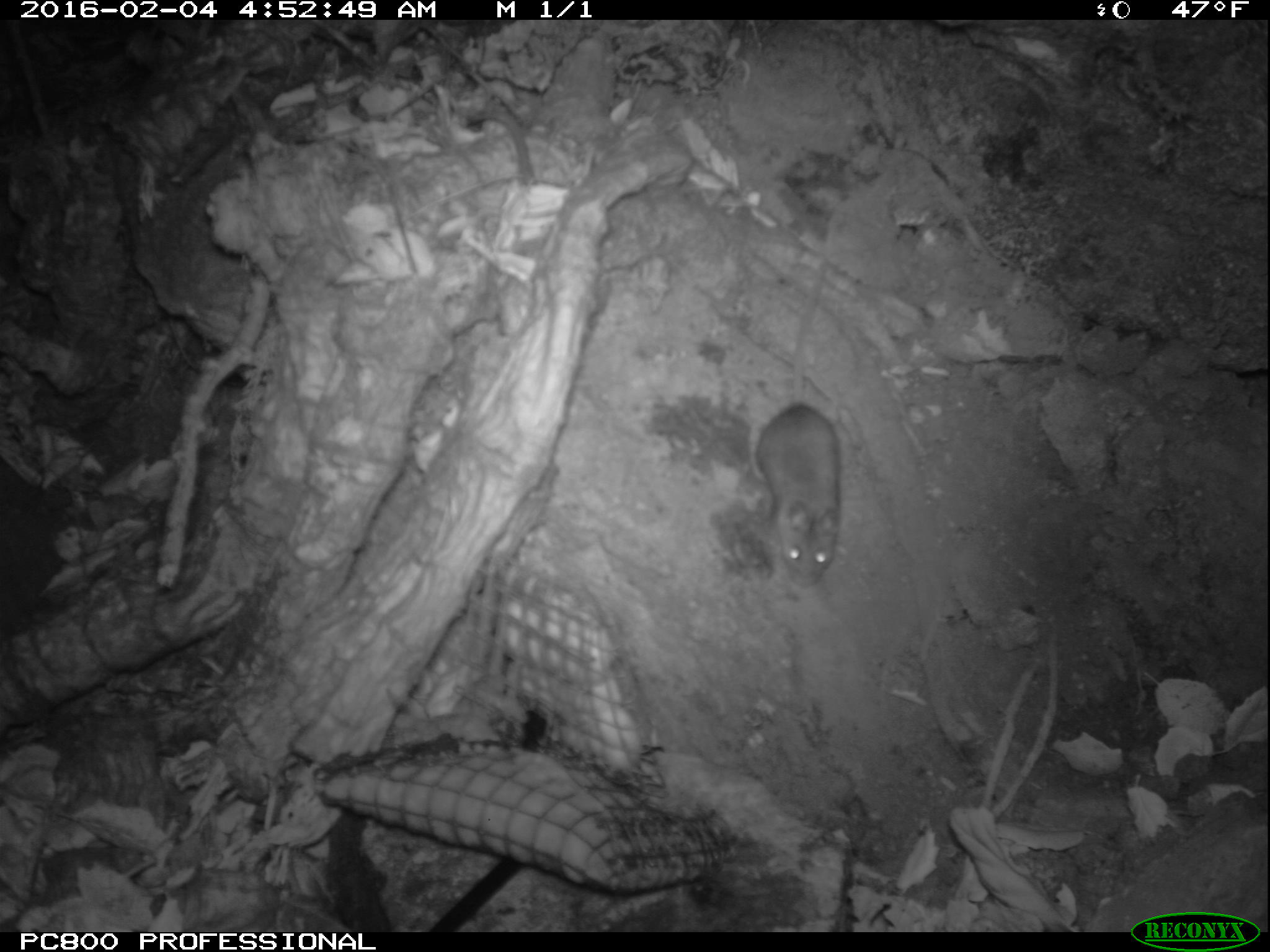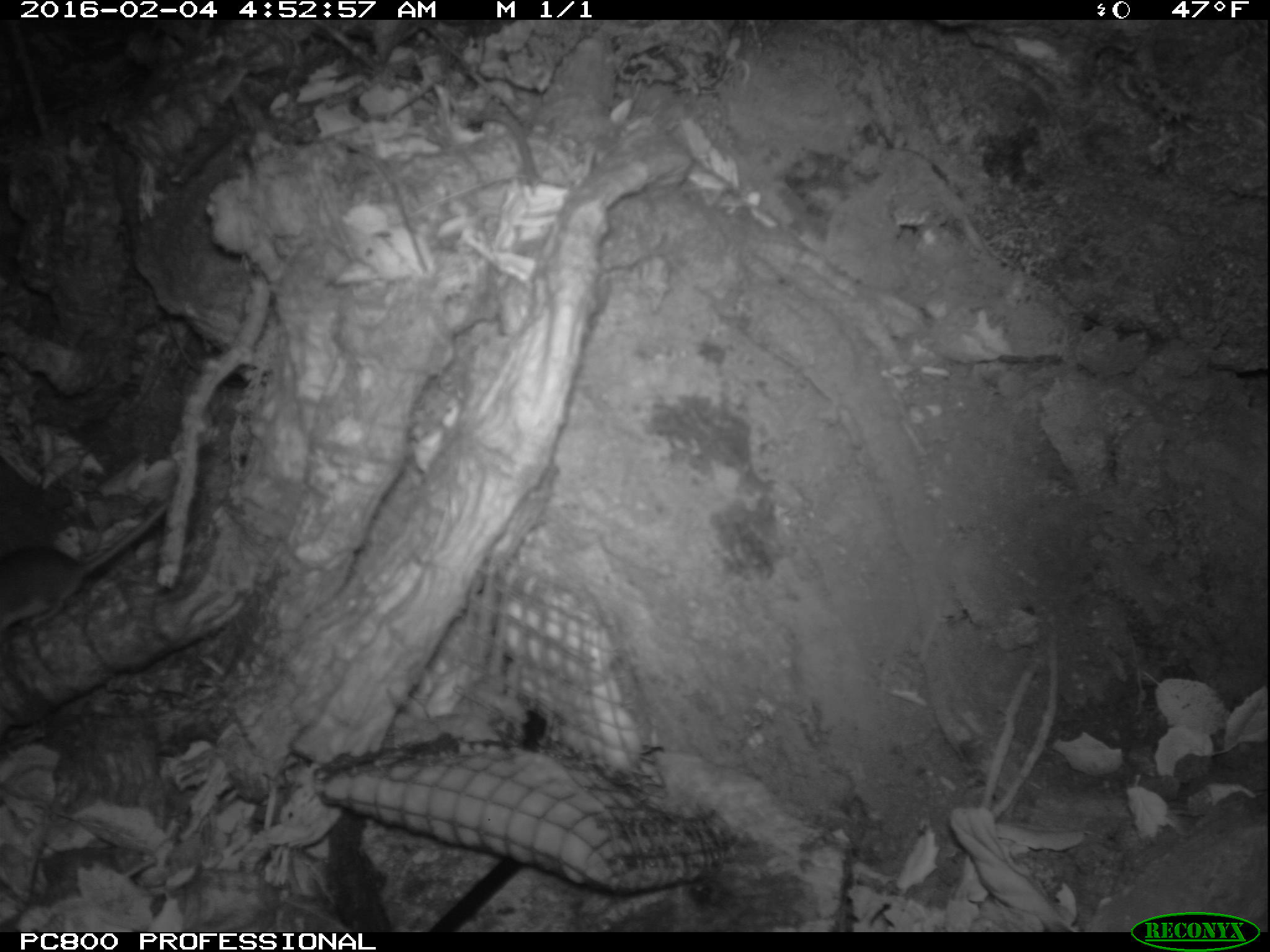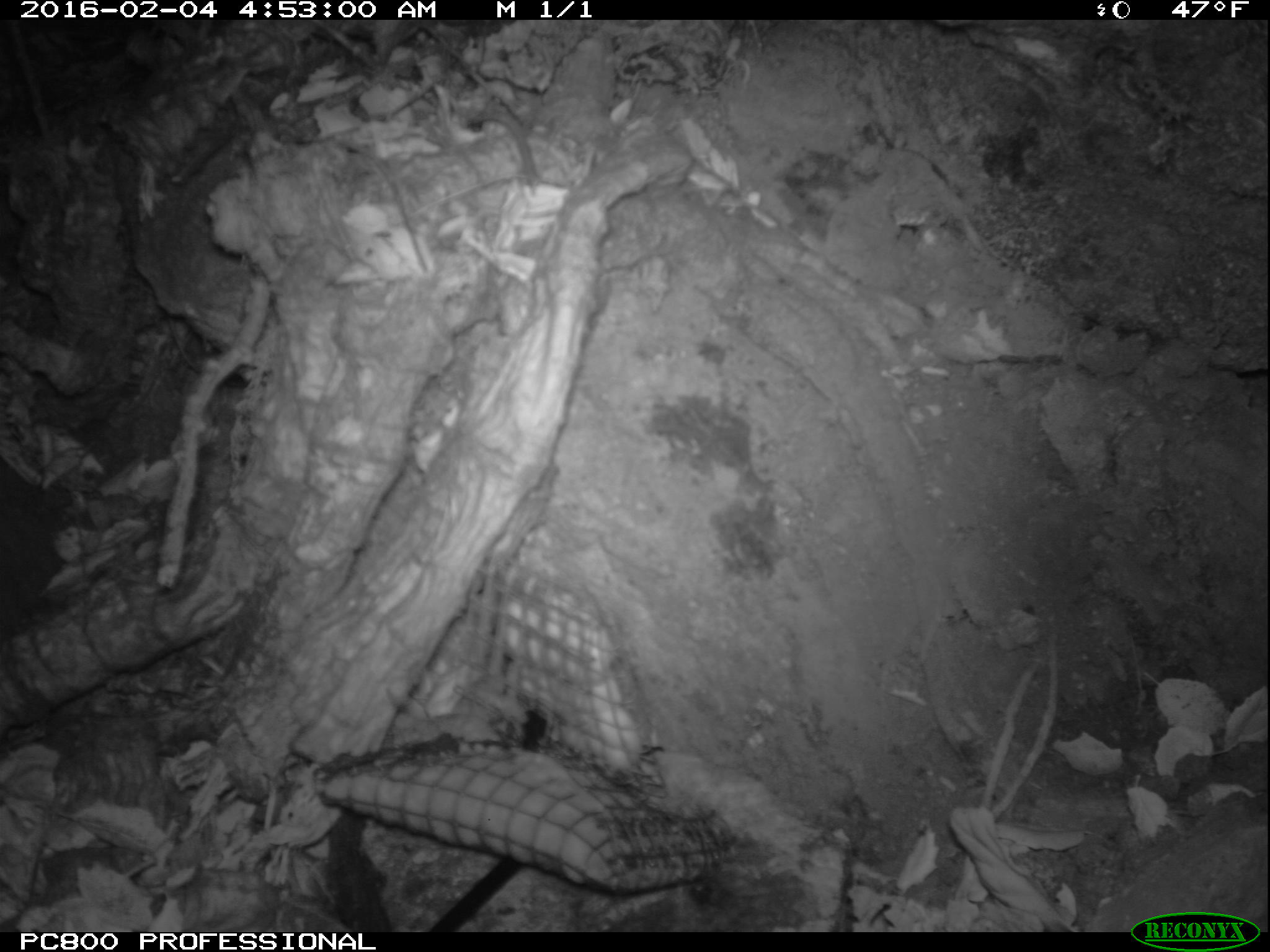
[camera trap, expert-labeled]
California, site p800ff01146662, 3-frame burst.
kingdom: Animalia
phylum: Chordata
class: Mammalia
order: Rodentia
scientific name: Rodentia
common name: rodent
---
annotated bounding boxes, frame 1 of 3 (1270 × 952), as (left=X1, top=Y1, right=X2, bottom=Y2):
rodent: (left=750, top=220, right=838, bottom=584)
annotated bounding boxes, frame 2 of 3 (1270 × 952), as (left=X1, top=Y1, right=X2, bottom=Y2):
rodent: (left=0, top=506, right=170, bottom=630)